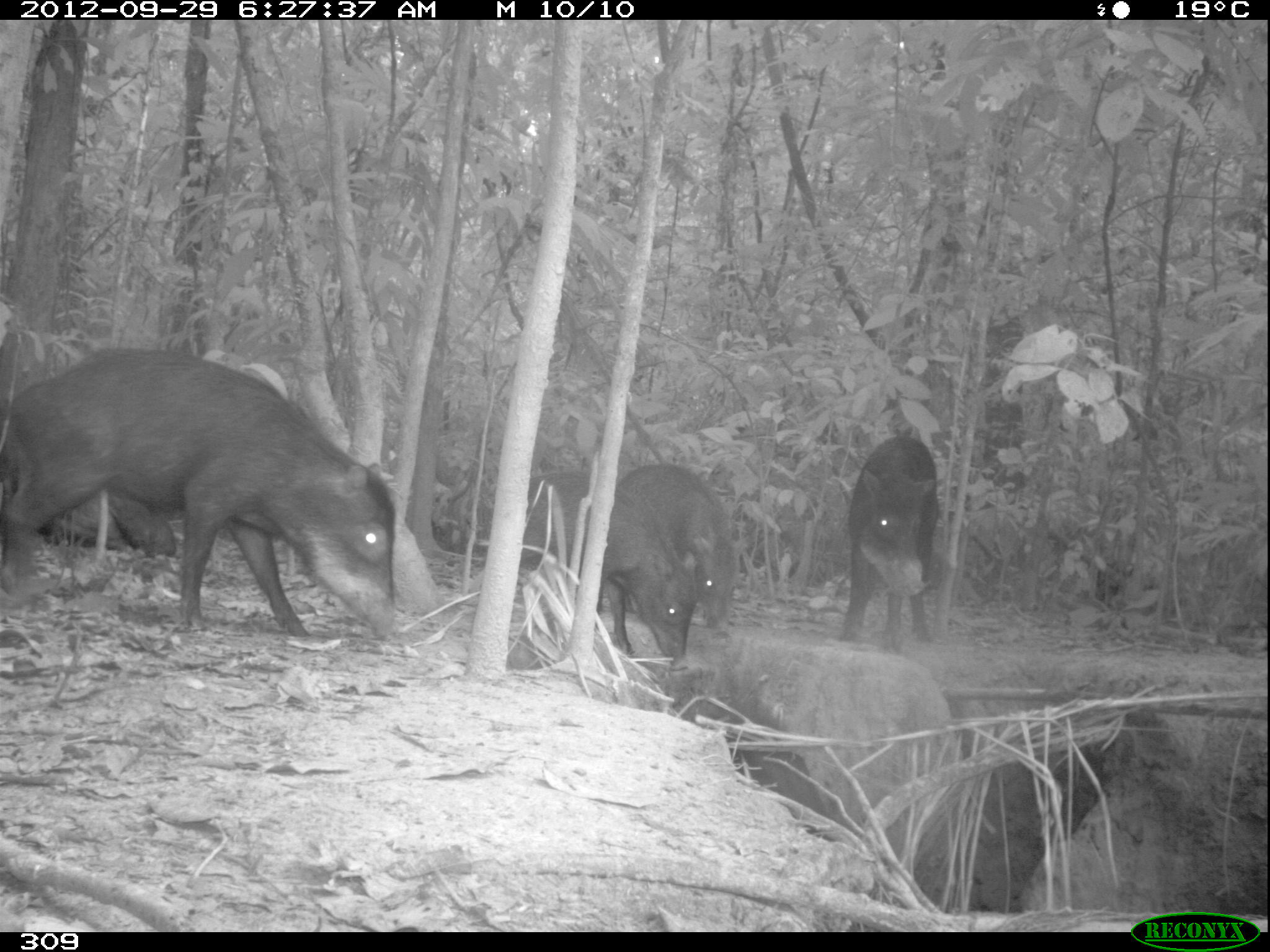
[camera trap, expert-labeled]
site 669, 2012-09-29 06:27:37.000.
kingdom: Animalia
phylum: Chordata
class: Mammalia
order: Artiodactyla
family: Tayassuidae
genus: Tayassu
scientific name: Tayassu pecari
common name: white-lipped peccary